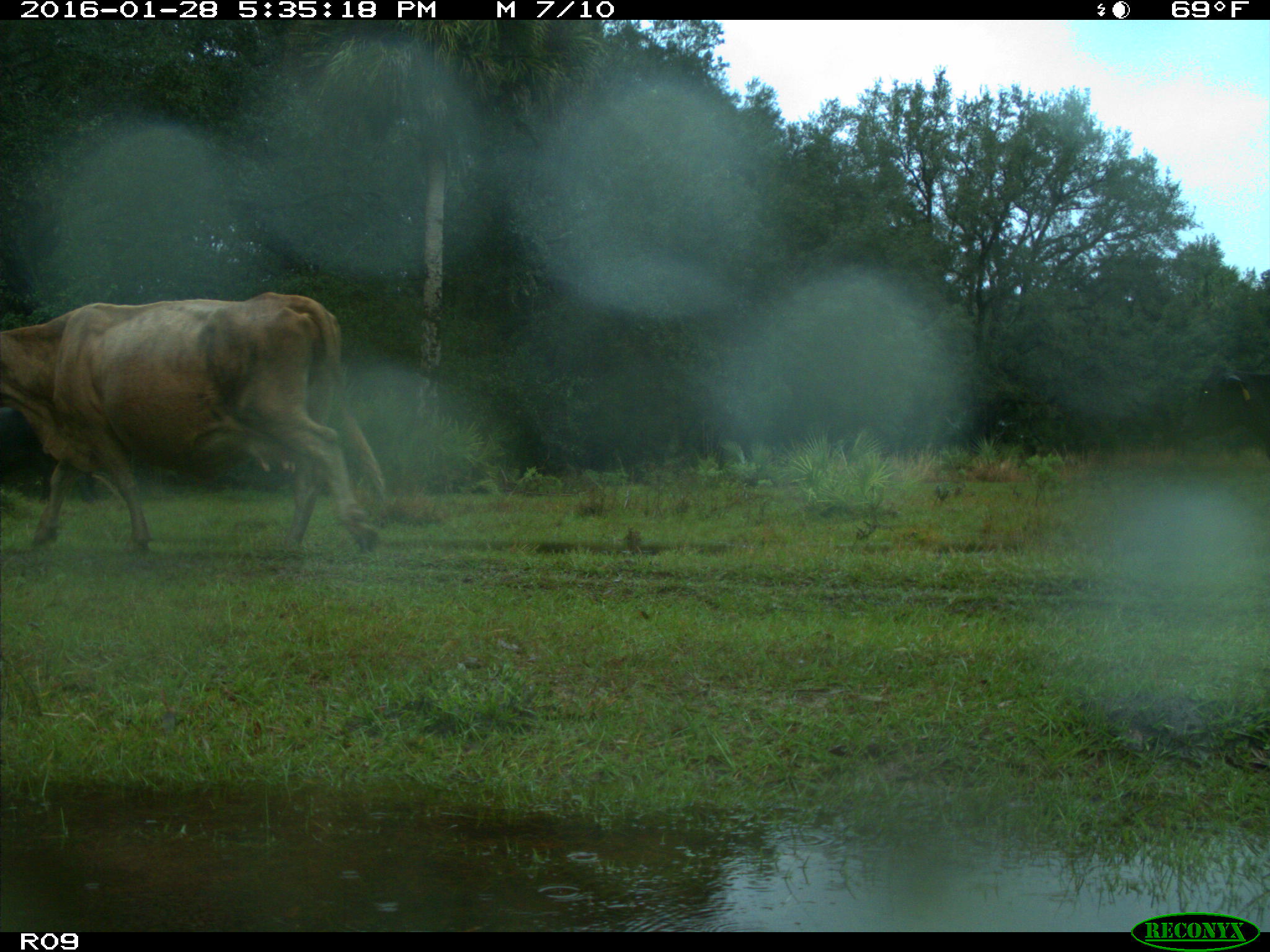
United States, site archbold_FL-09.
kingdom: Animalia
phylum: Chordata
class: Mammalia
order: Artiodactyla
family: Bovidae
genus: Bos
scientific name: Bos taurus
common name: domestic cow